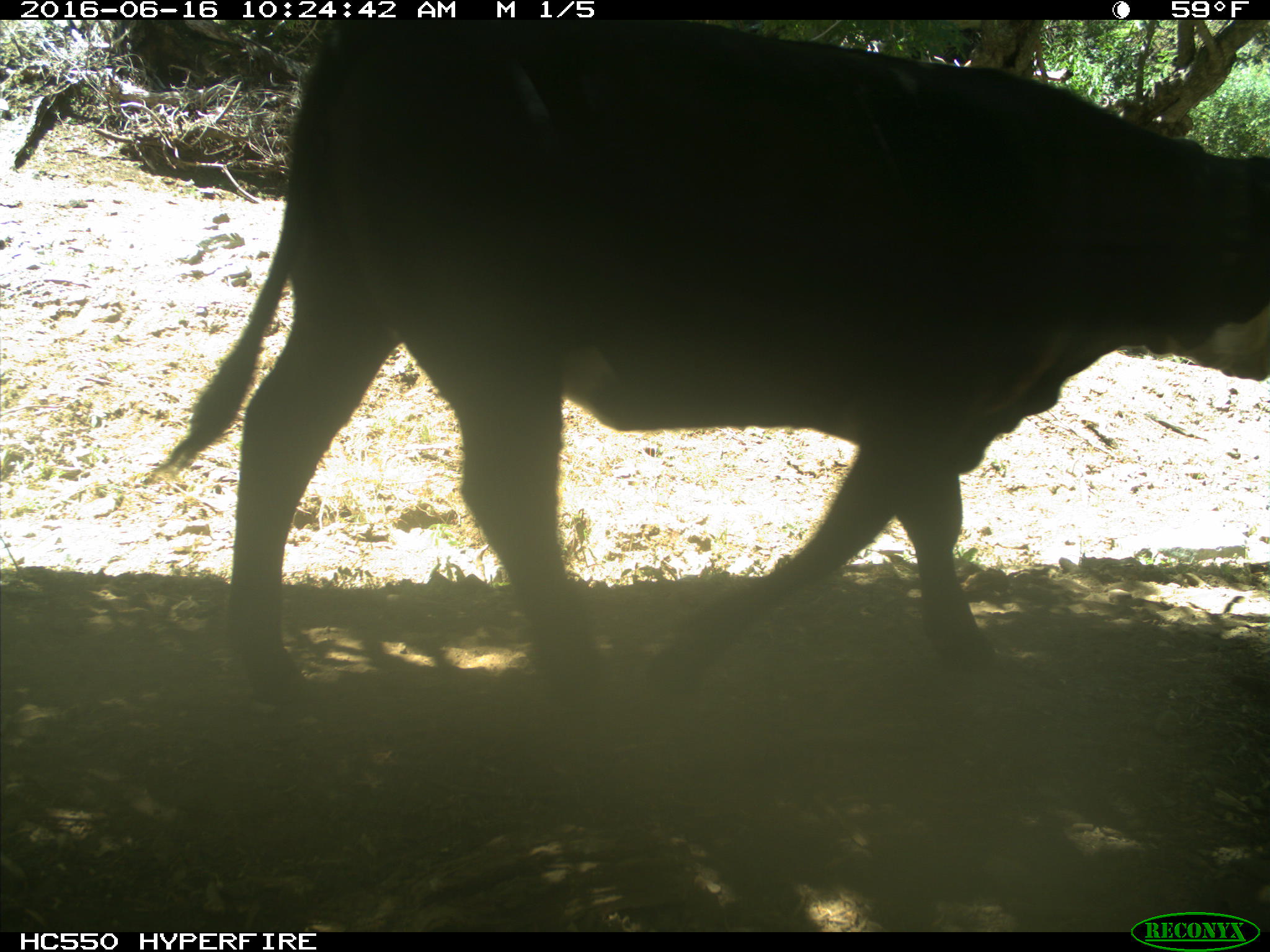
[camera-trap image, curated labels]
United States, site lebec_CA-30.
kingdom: Animalia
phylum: Chordata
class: Mammalia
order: Artiodactyla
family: Bovidae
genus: Bos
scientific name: Bos taurus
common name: domestic cow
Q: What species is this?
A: Bos taurus (domestic cow).